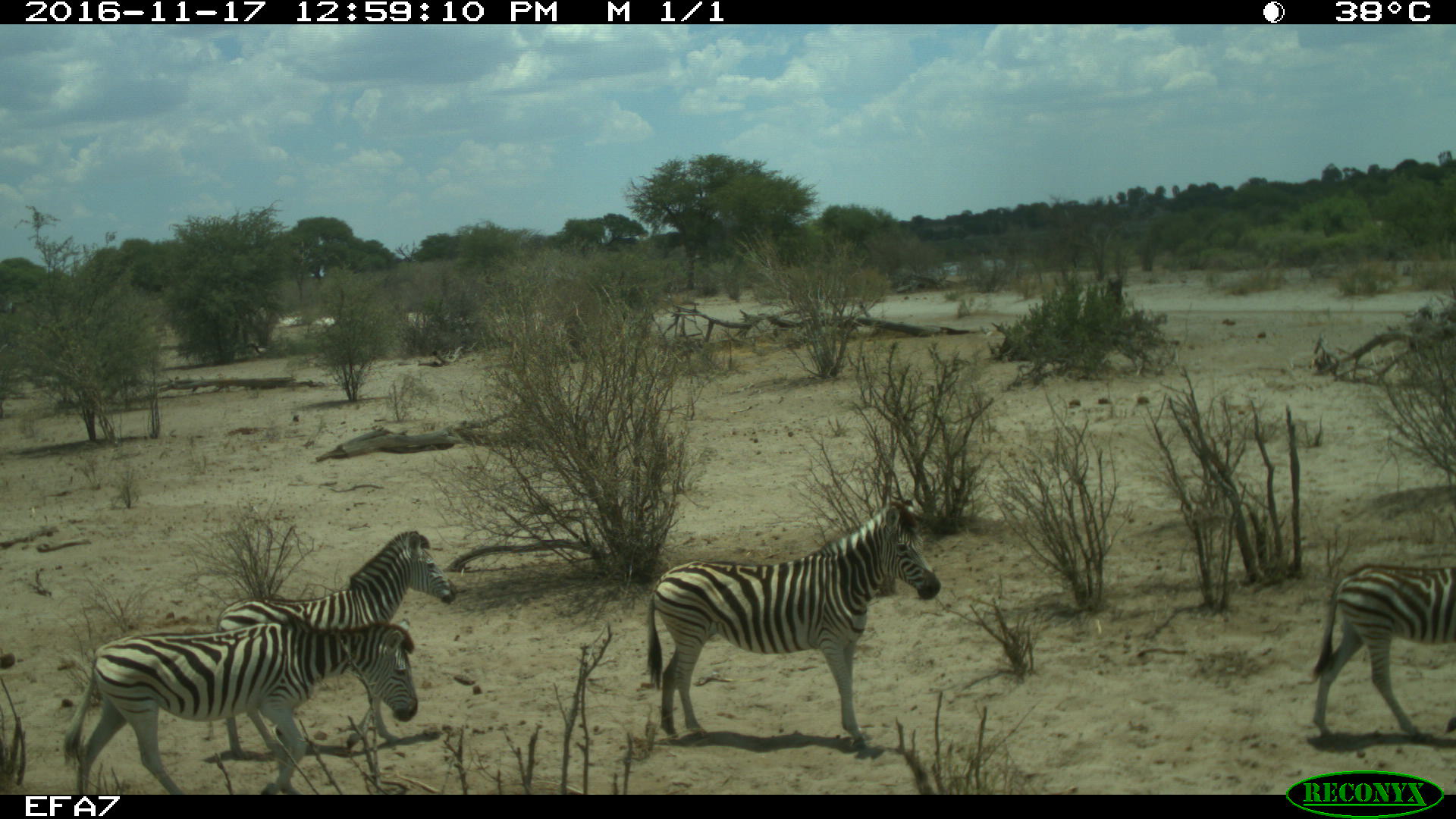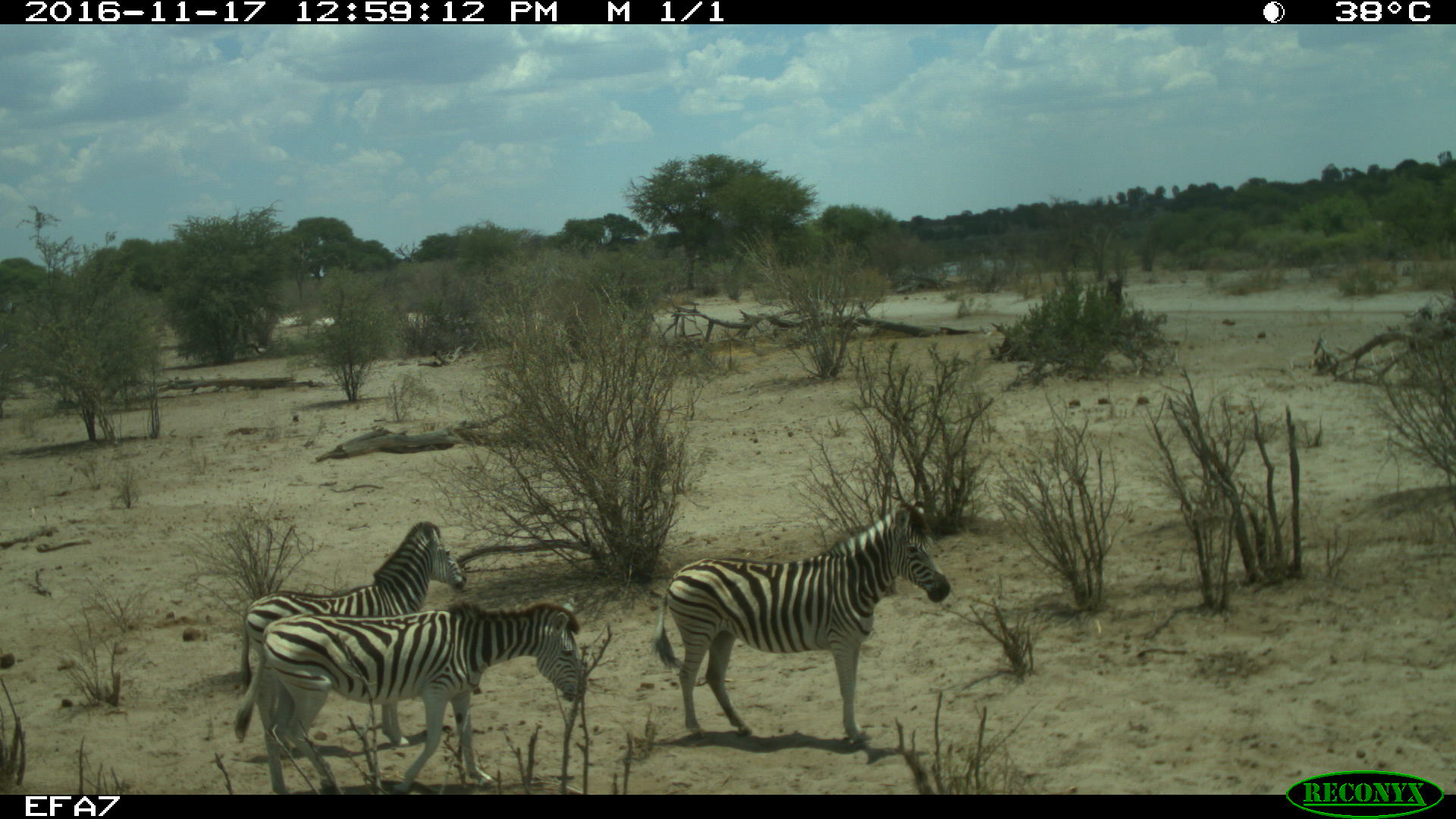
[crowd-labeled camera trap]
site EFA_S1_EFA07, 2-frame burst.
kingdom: Animalia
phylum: Chordata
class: Mammalia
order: Perissodactyla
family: Equidae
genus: Equus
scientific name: Equus quagga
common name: plains zebra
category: zebraplains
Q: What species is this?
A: Zebraplains (plains zebra) (Equus quagga).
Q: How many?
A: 5.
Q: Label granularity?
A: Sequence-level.